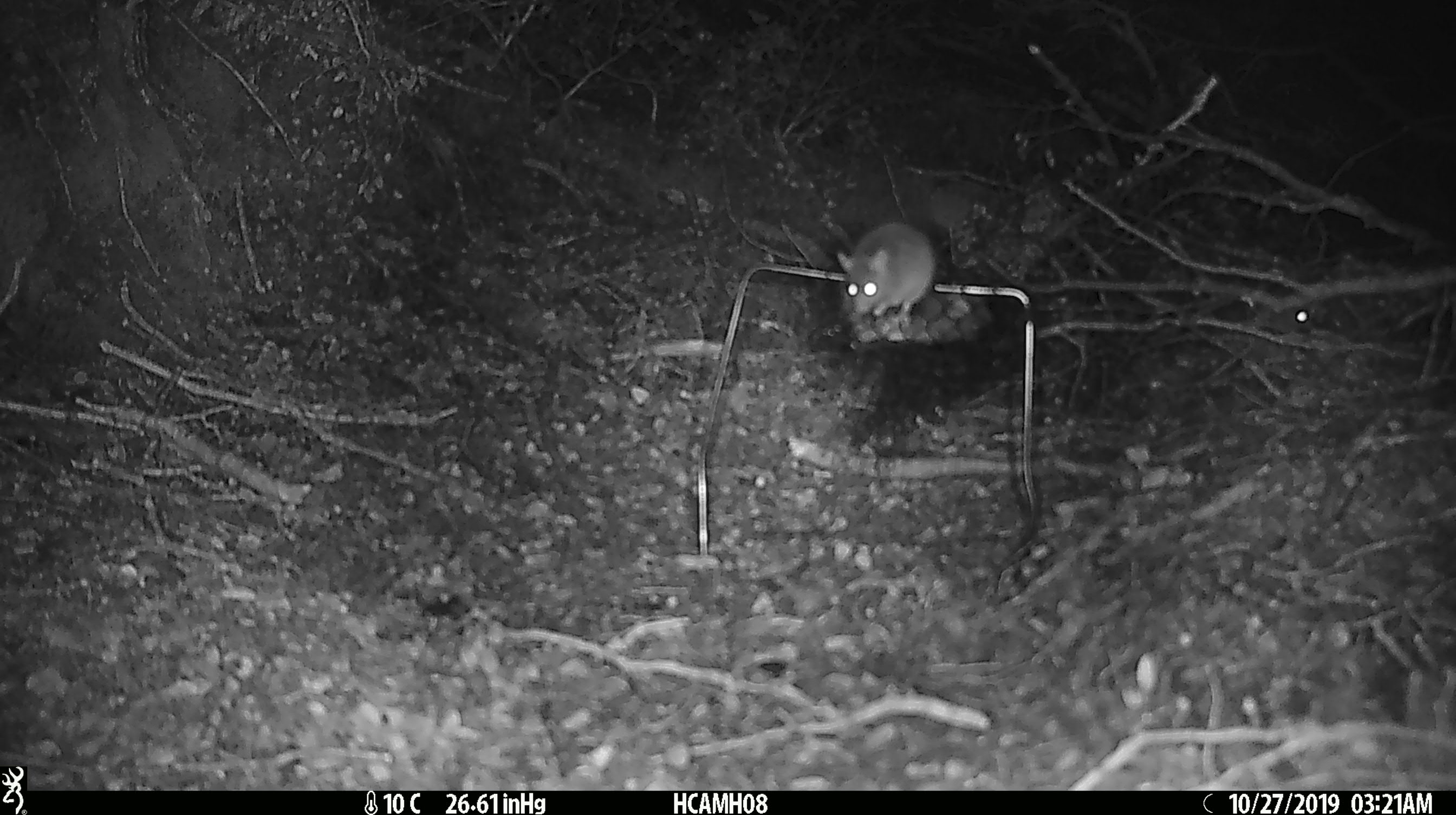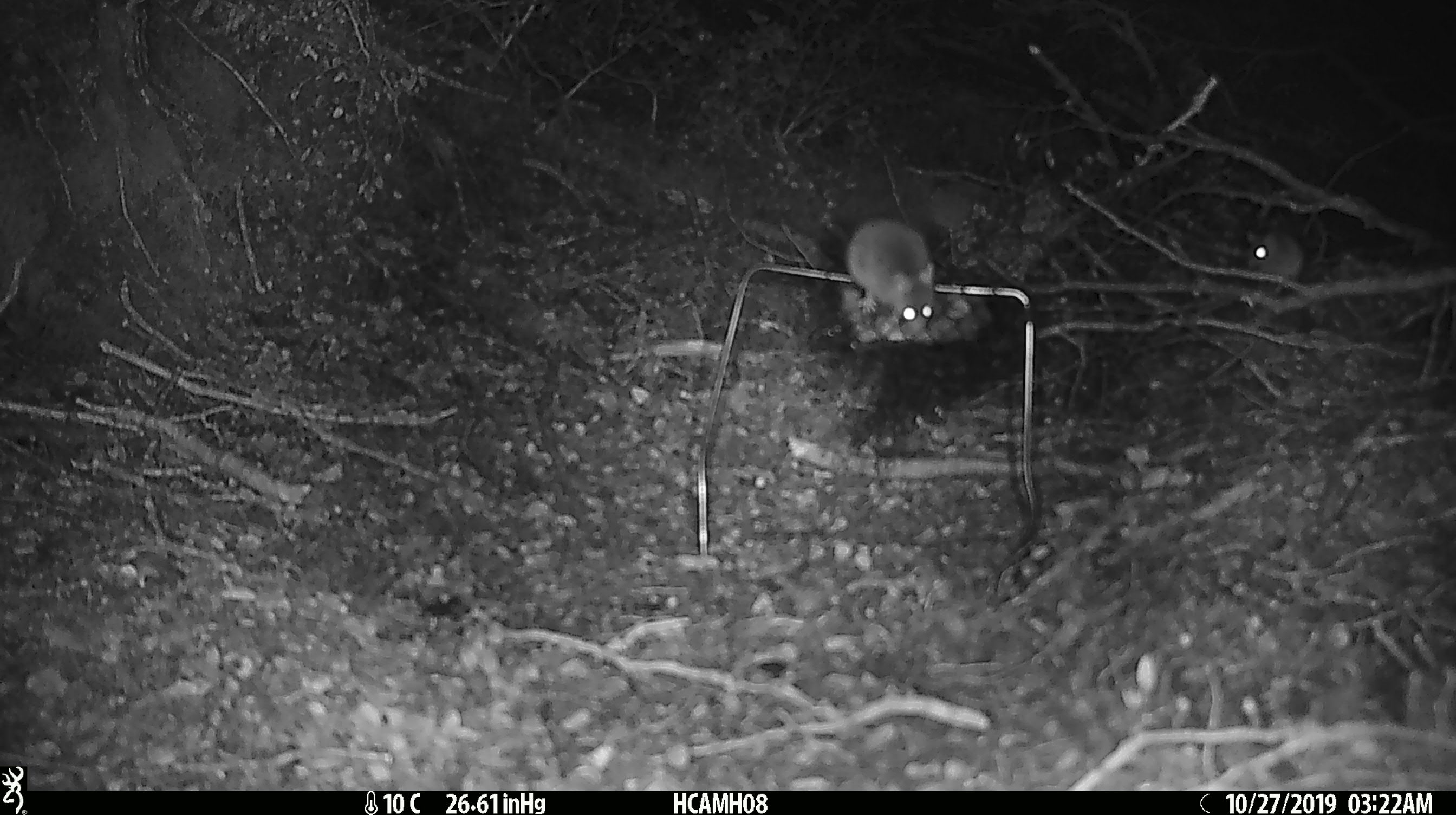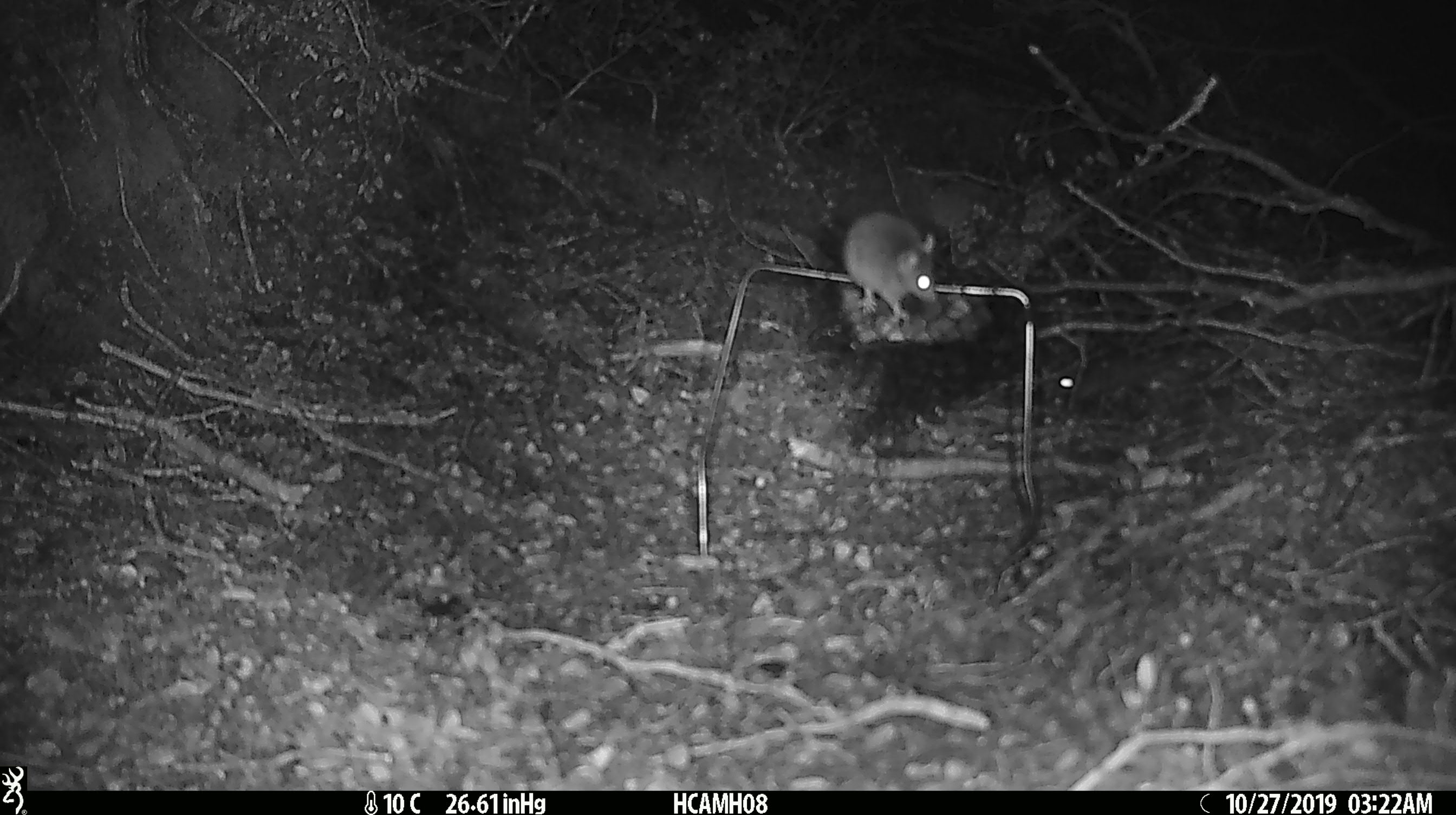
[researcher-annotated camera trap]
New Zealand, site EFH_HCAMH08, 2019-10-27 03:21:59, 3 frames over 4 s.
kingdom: Animalia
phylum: Chordata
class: Mammalia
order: Rodentia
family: Muridae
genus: Mus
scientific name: Mus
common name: mouse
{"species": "mouse (Mus)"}